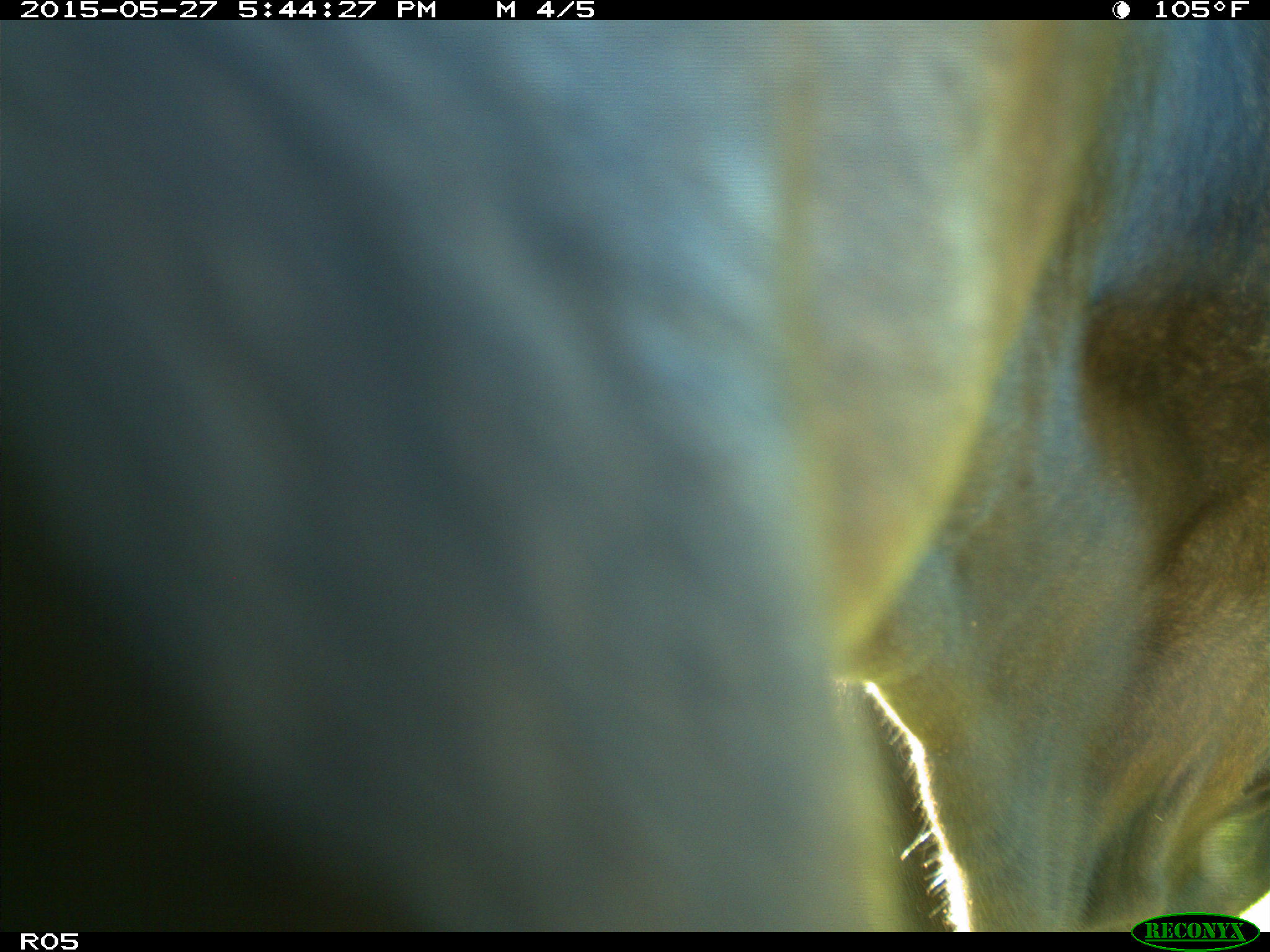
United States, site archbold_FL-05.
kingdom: Animalia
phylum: Chordata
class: Mammalia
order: Artiodactyla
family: Bovidae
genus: Bos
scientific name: Bos taurus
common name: domestic cow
Bos taurus (domestic cow).